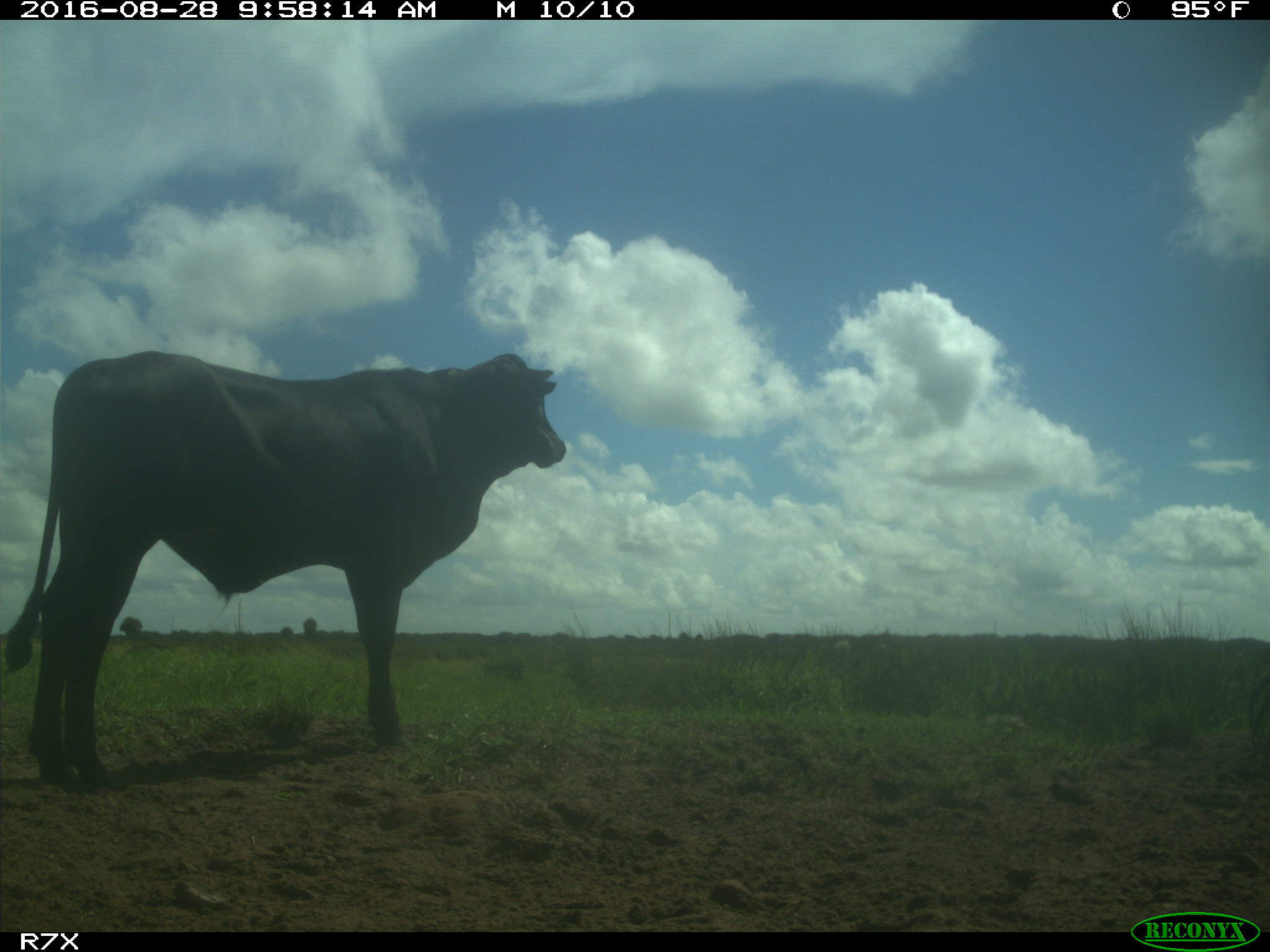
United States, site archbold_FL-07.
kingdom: Animalia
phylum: Chordata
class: Mammalia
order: Artiodactyla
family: Bovidae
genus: Bos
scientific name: Bos taurus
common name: domestic cow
Bos taurus (domestic cow).